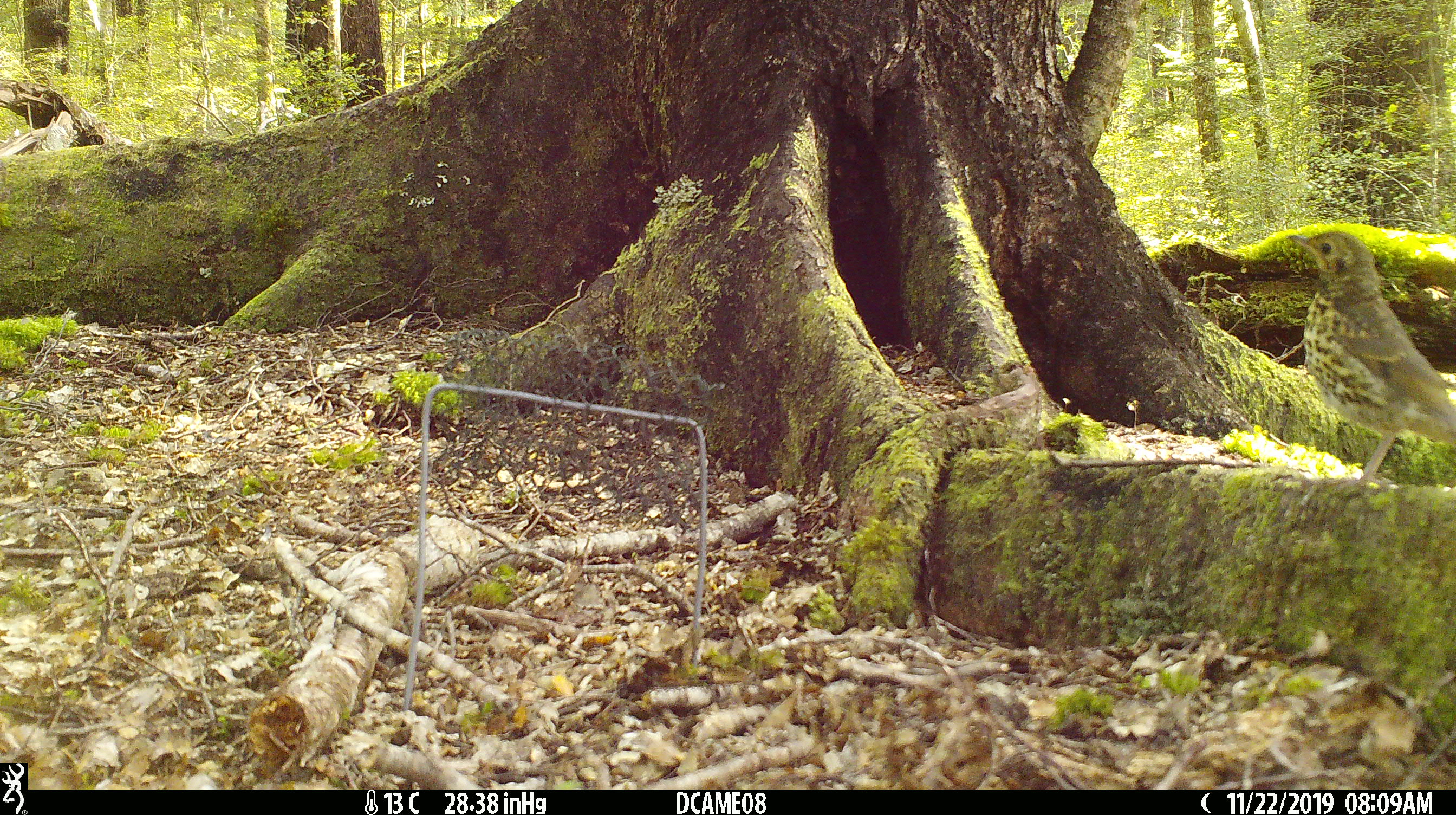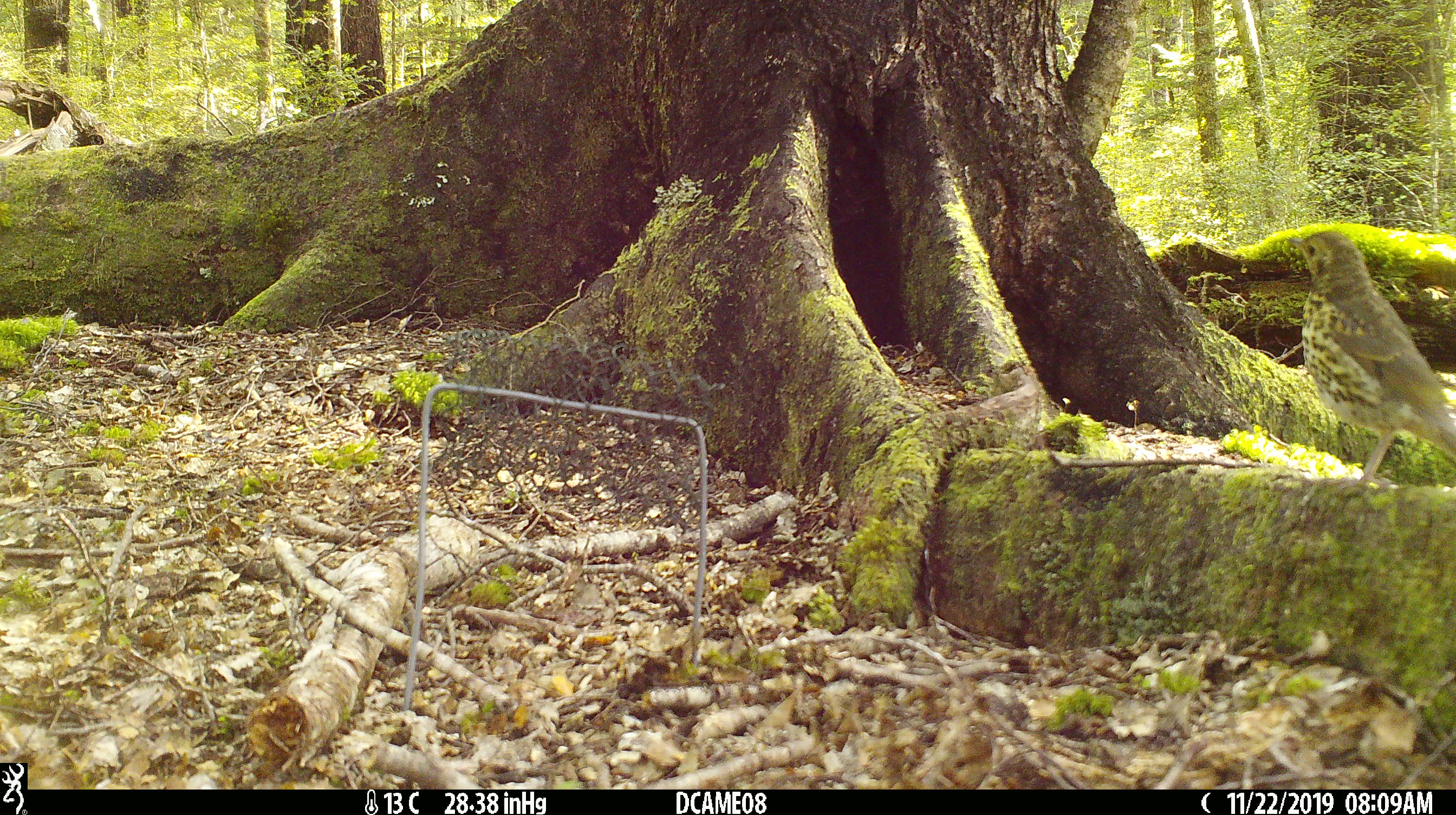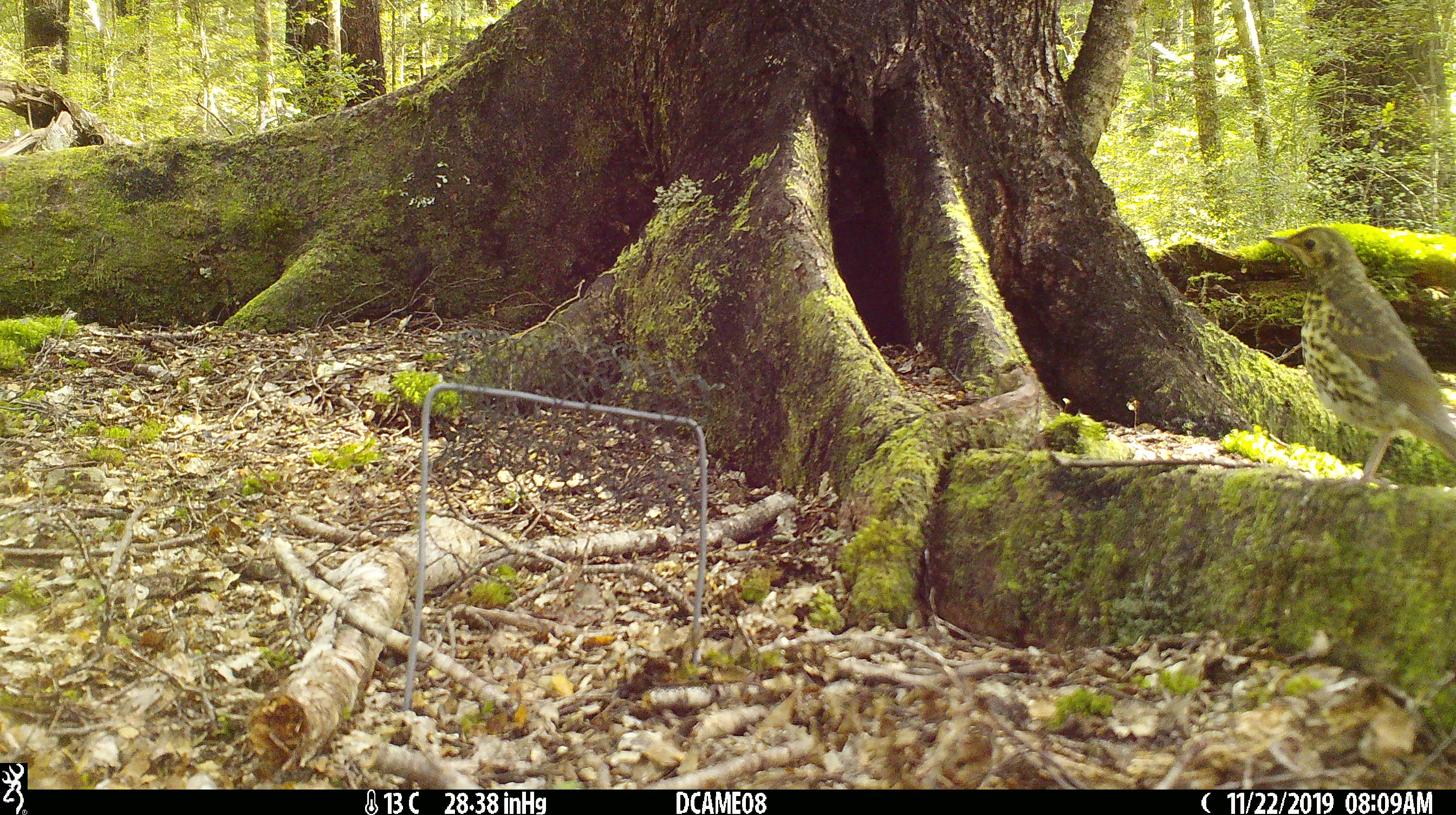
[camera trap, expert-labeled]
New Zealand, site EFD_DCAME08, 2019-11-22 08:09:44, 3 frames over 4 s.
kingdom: Animalia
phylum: Chordata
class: Aves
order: Passeriformes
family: Turdidae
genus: Turdus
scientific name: Turdus philomelos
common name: song thrush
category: thrush